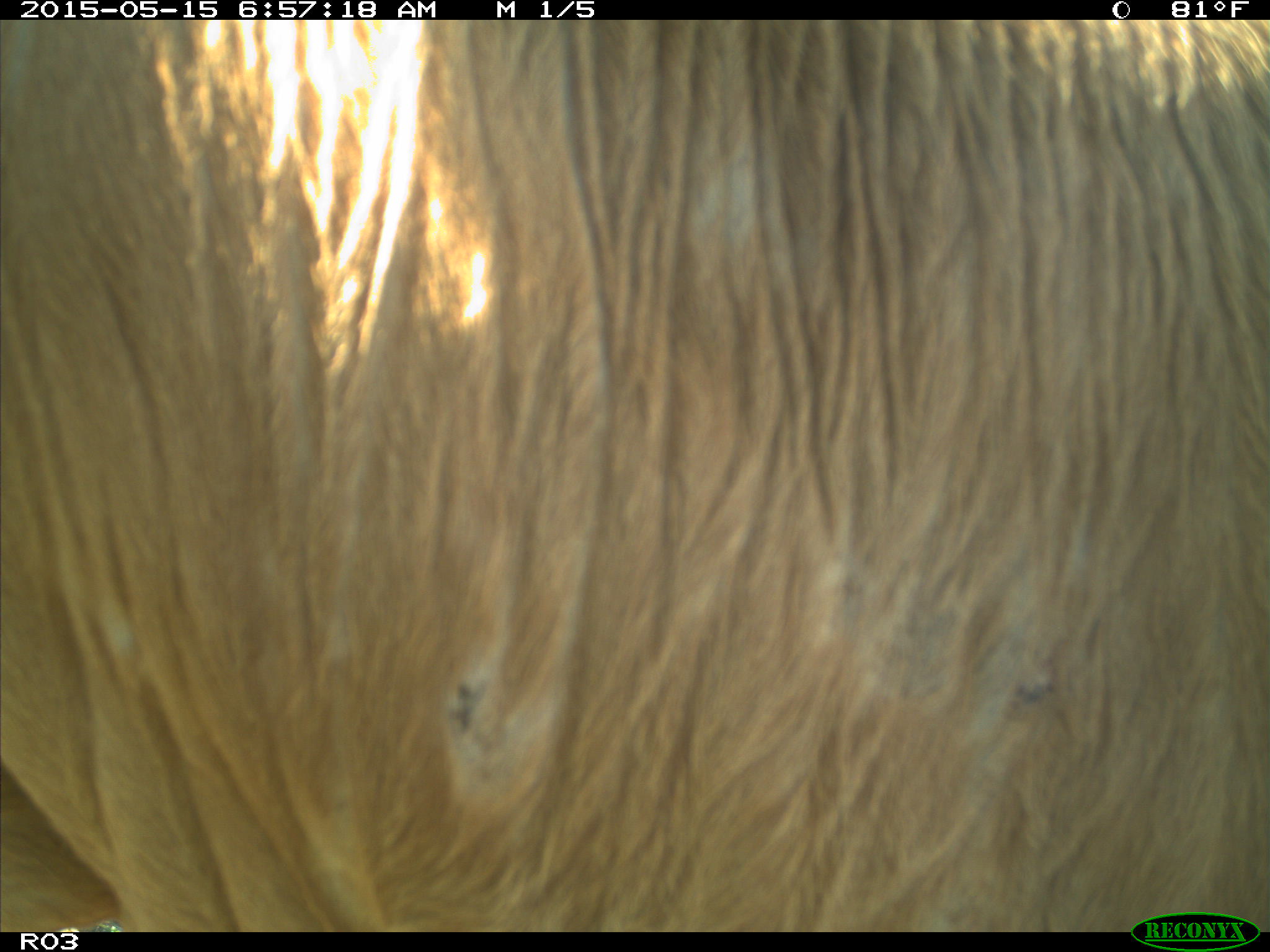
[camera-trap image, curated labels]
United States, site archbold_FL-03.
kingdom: Animalia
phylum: Chordata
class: Mammalia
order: Artiodactyla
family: Bovidae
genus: Bos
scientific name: Bos taurus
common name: domestic cow